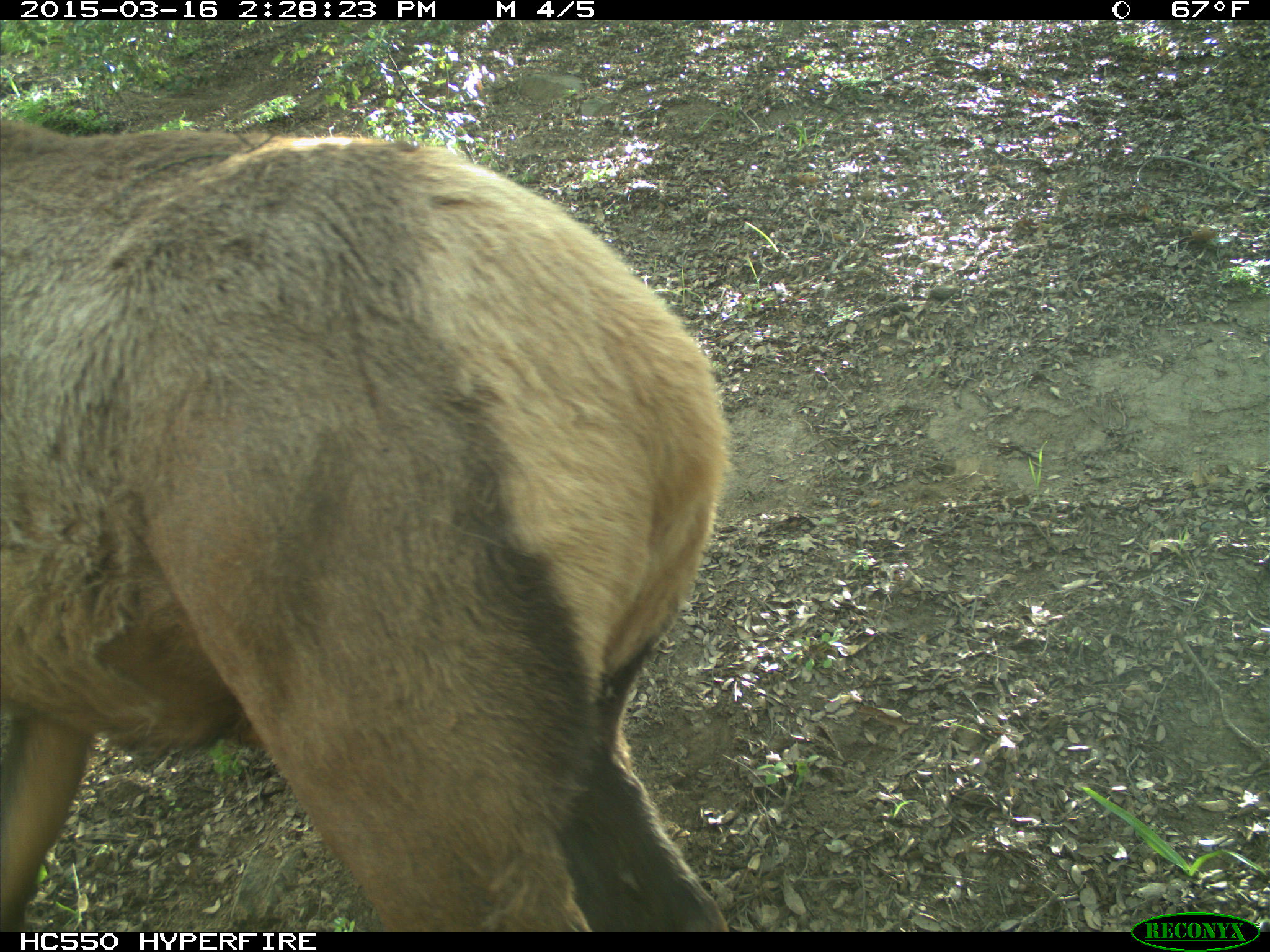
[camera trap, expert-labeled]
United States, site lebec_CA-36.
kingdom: Animalia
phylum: Chordata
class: Mammalia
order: Artiodactyla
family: Cervidae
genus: Cervus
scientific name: Cervus canadensis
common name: elk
Cervus canadensis (elk).